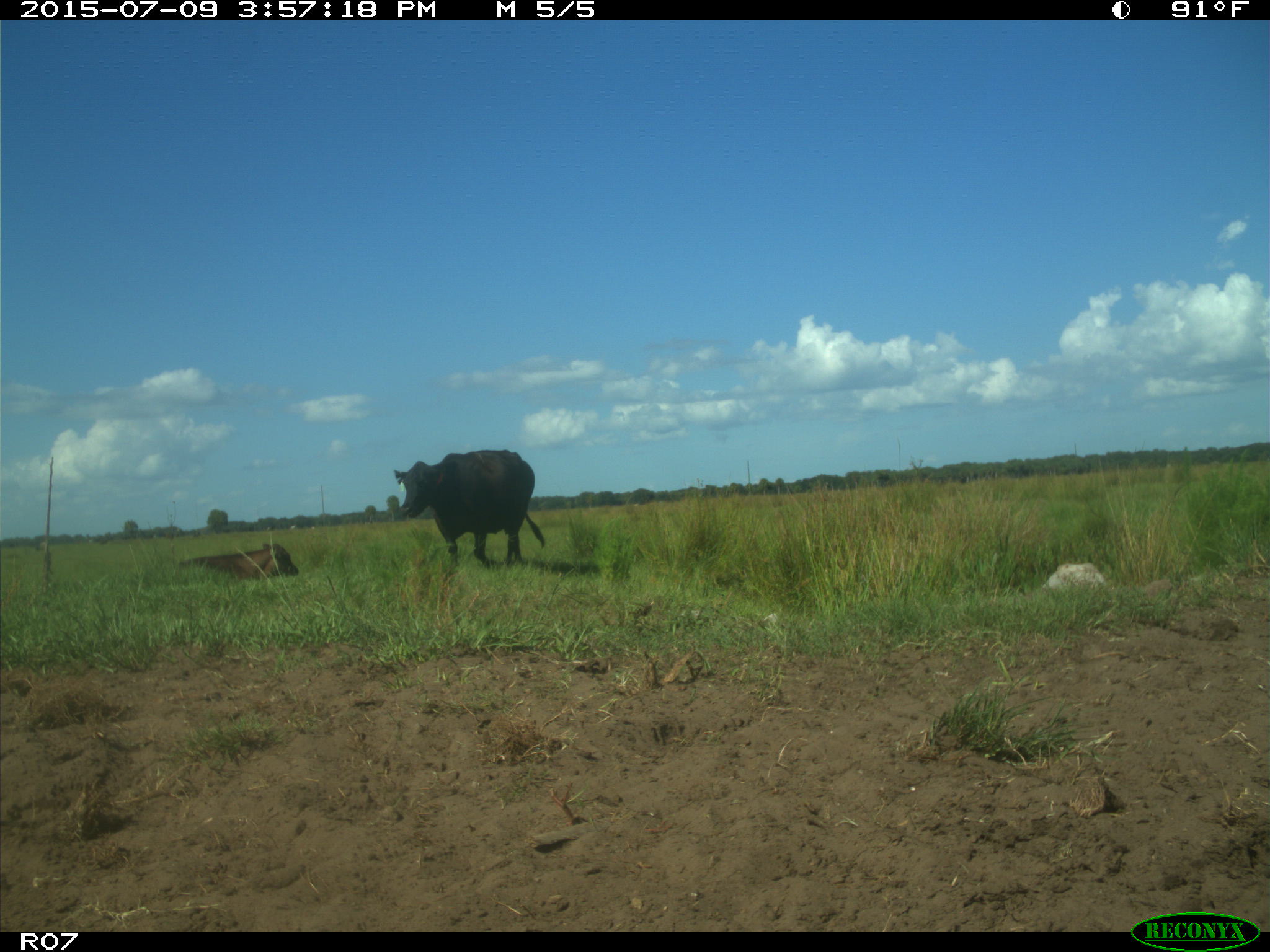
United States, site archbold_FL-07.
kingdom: Animalia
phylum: Chordata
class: Mammalia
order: Artiodactyla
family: Bovidae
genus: Bos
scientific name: Bos taurus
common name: domestic cow